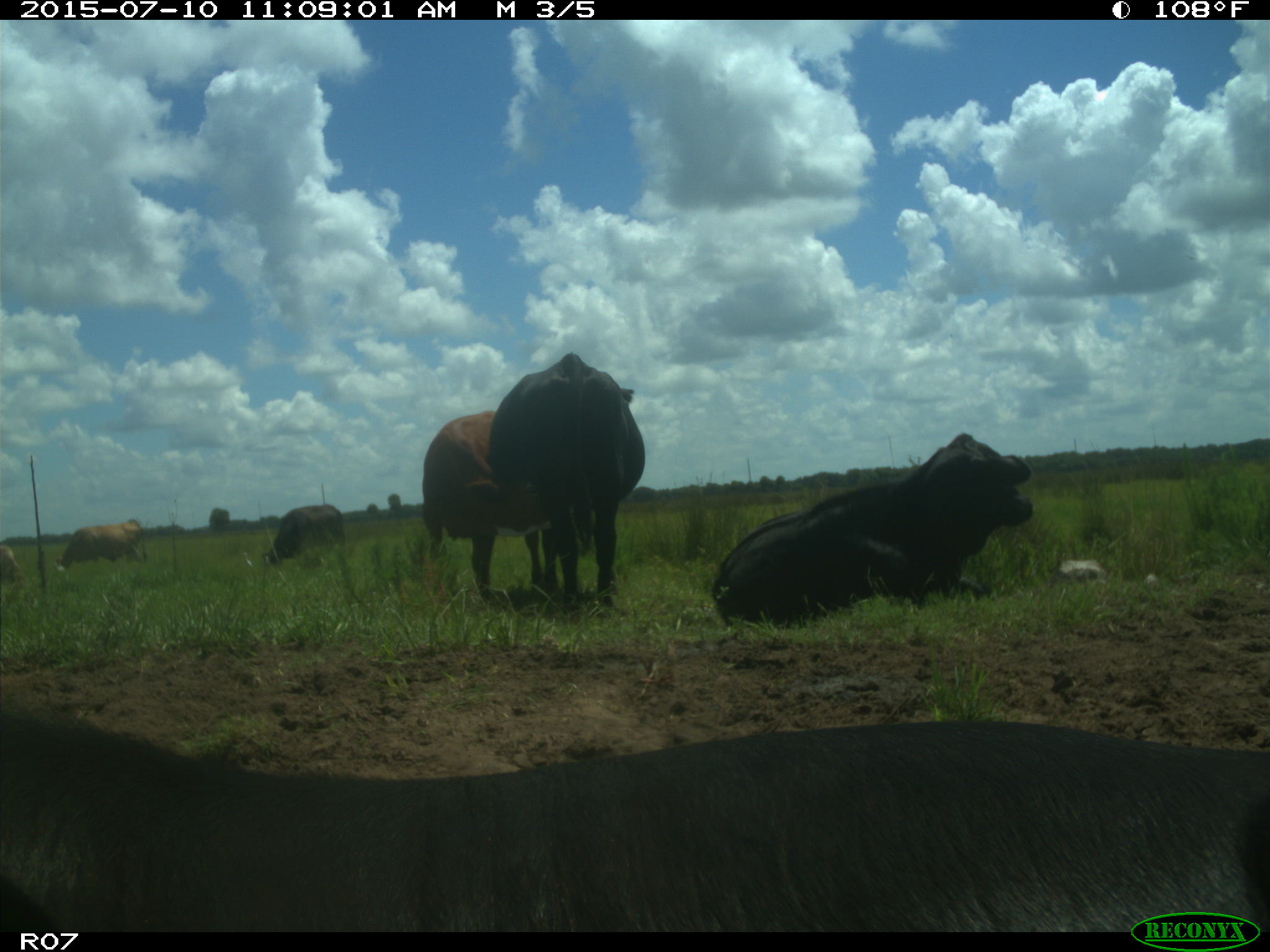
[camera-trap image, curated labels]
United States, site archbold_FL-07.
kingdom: Animalia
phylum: Chordata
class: Mammalia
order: Artiodactyla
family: Bovidae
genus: Bos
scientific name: Bos taurus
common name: domestic cow